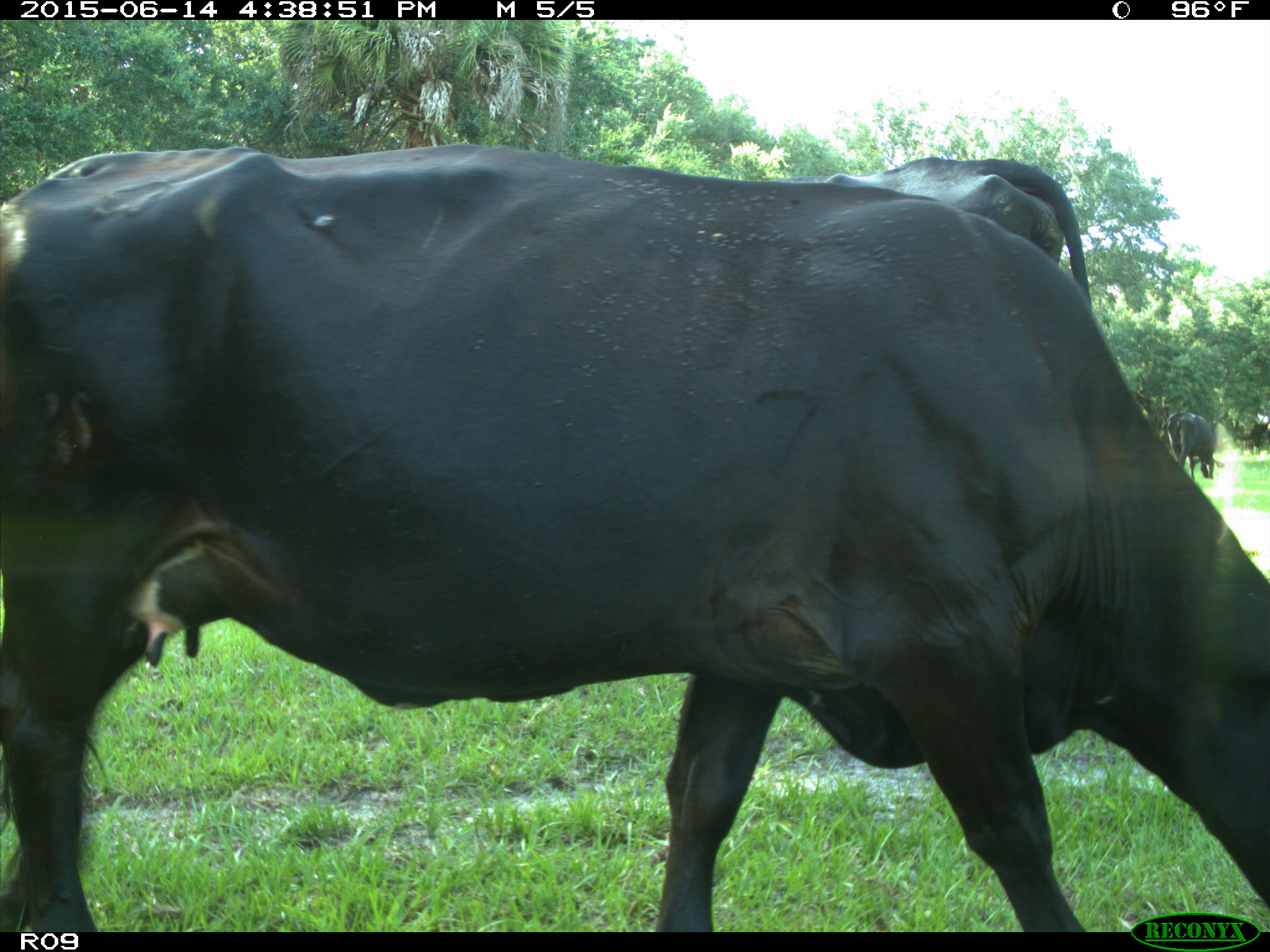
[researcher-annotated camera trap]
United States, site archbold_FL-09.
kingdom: Animalia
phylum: Chordata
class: Mammalia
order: Artiodactyla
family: Bovidae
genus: Bos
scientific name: Bos taurus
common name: domestic cow